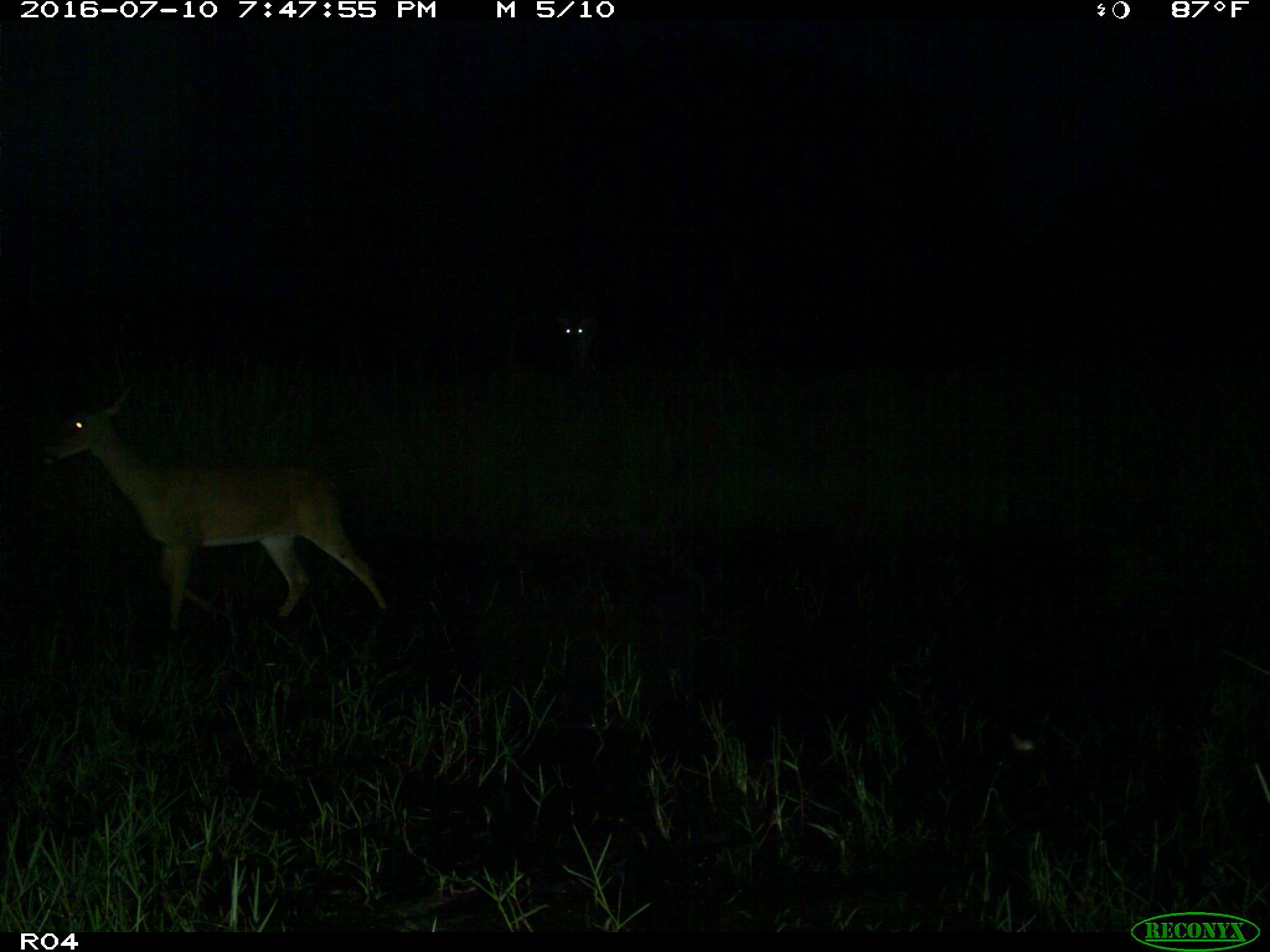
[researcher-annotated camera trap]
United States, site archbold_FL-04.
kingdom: Animalia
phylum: Chordata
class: Mammalia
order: Artiodactyla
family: Cervidae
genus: Odocoileus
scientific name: Odocoileus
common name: deer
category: unidentified deer